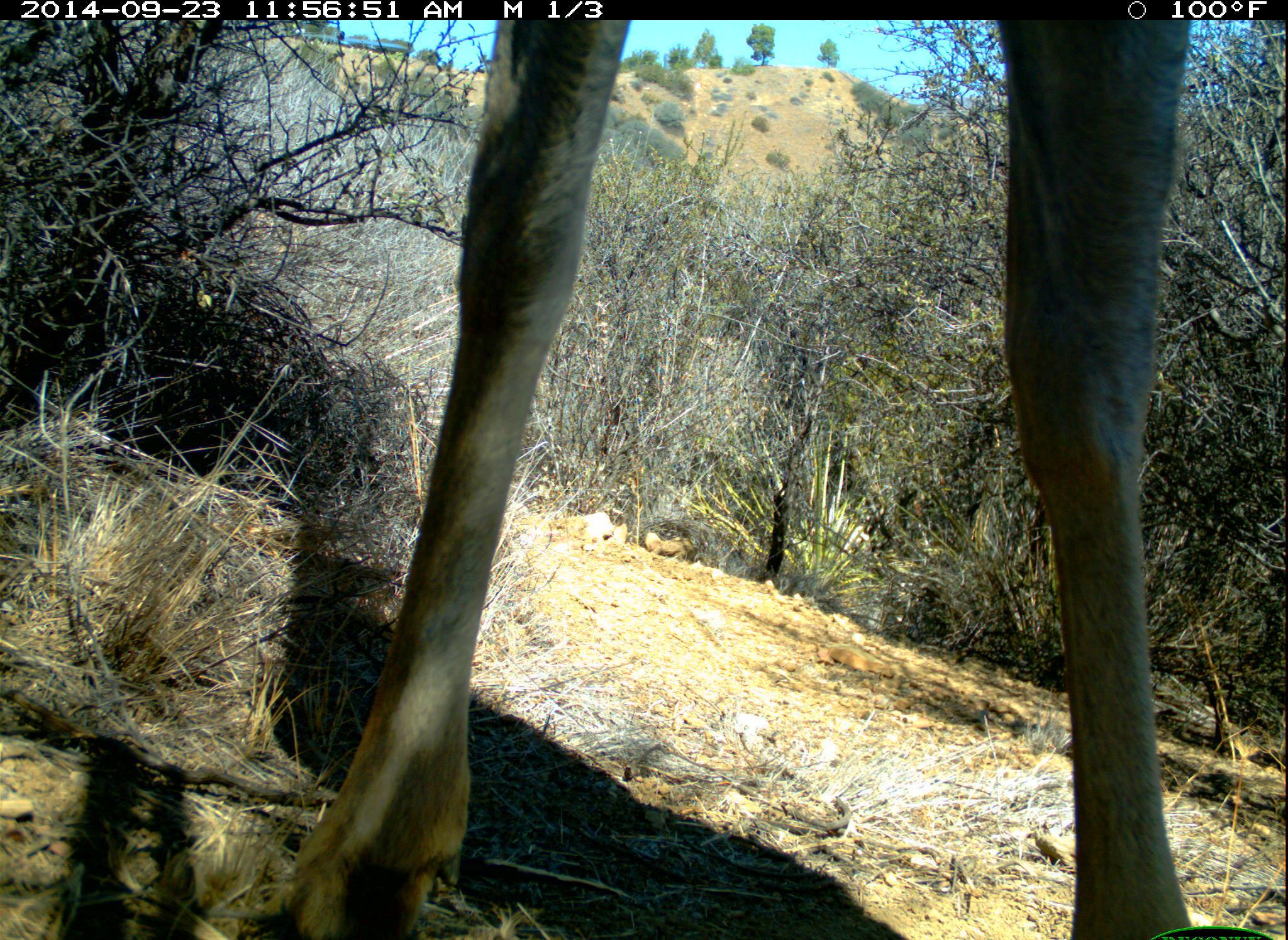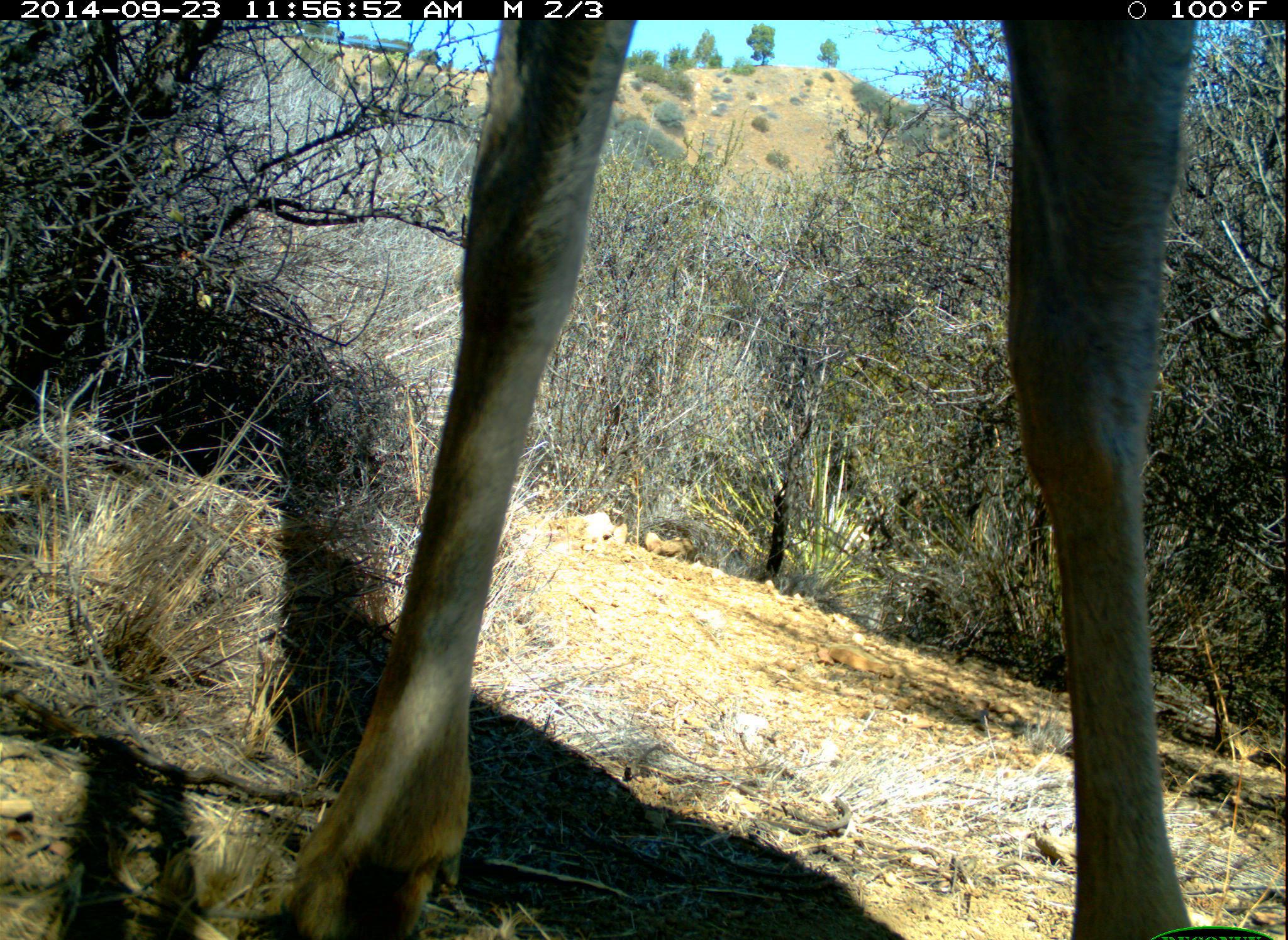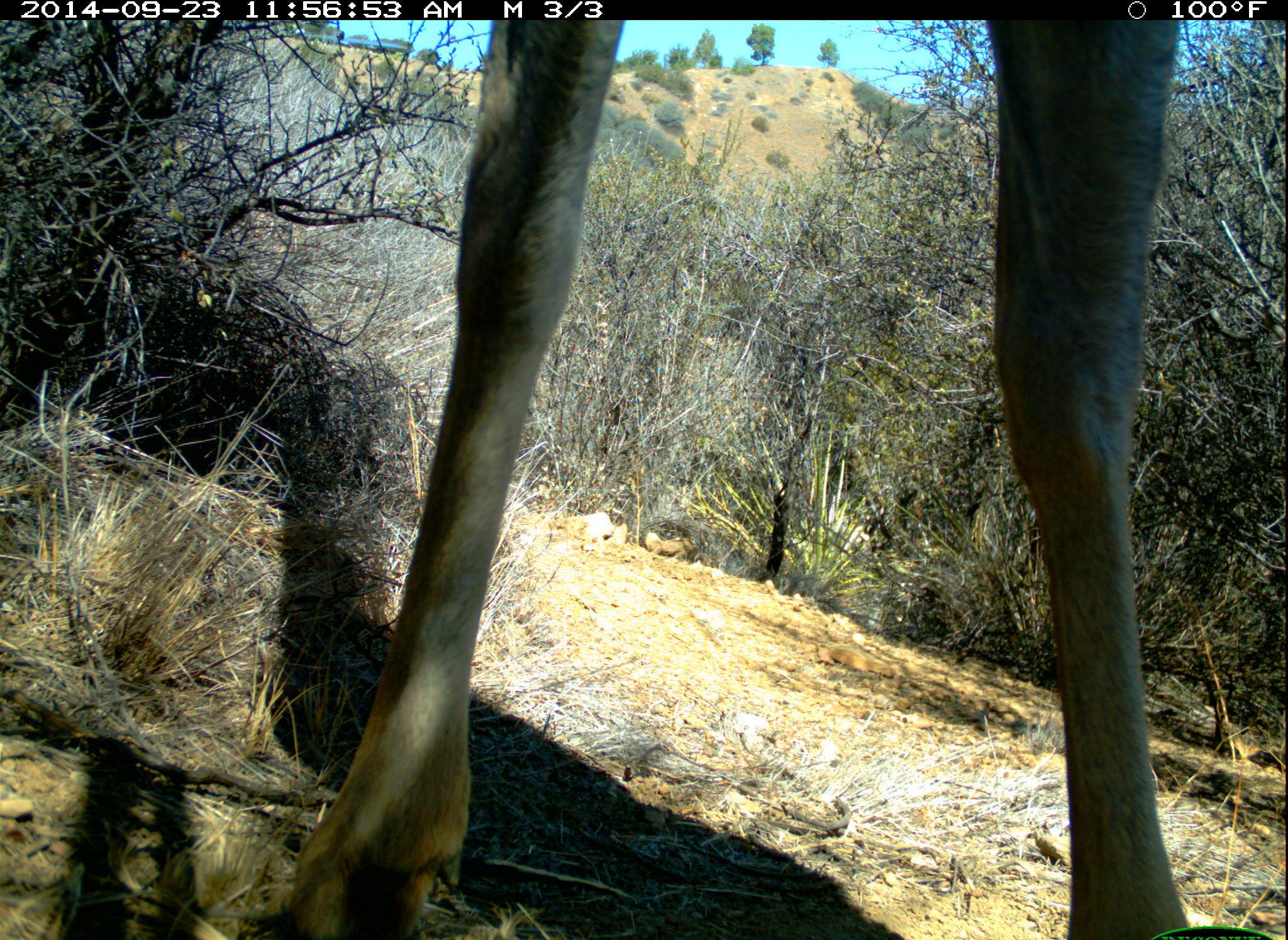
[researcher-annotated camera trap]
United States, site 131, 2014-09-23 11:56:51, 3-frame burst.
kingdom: Animalia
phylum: Chordata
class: Mammalia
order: Artiodactyla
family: Cervidae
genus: Odocoileus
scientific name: Odocoileus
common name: deer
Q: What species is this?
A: Deer (Odocoileus).